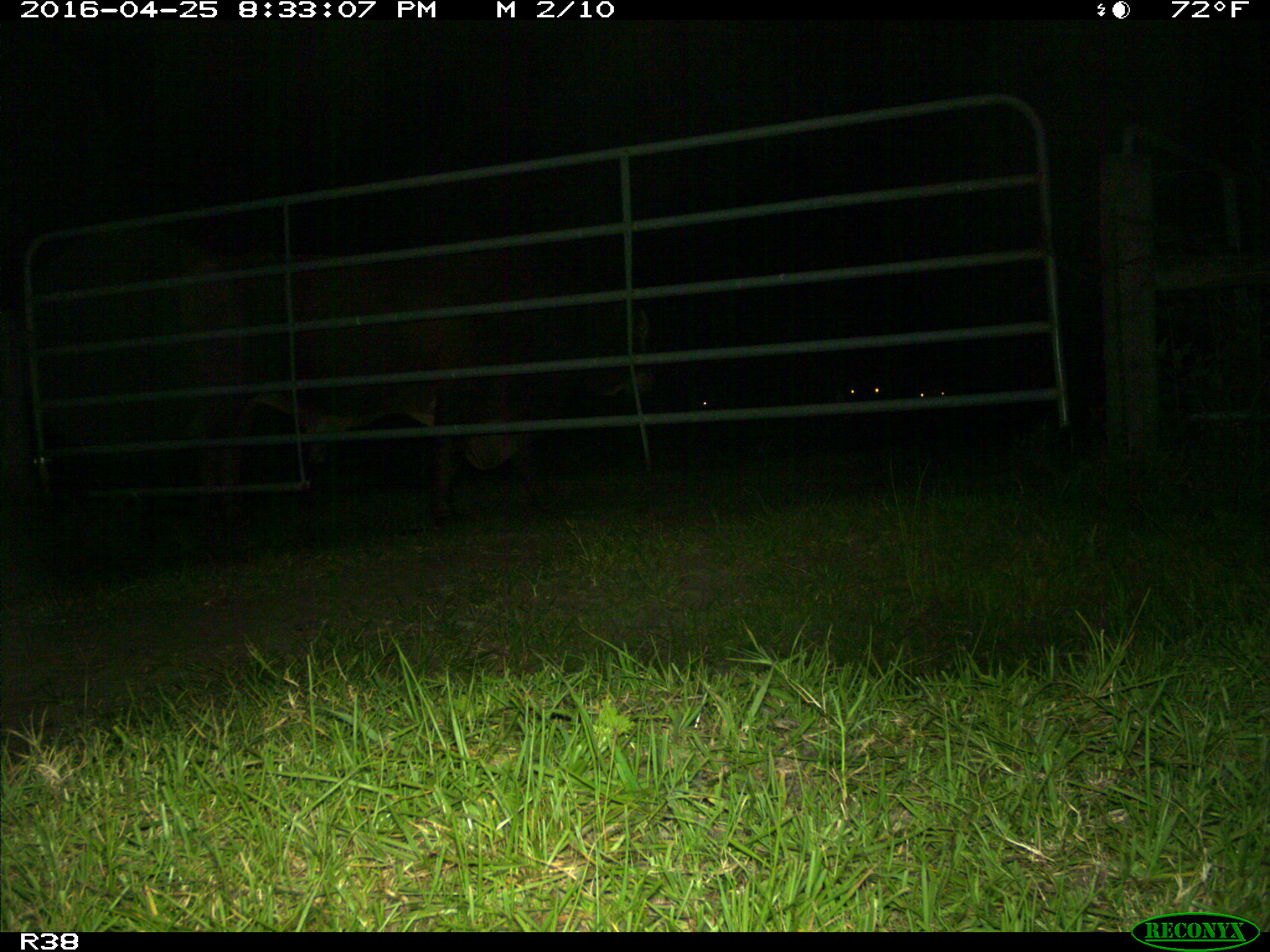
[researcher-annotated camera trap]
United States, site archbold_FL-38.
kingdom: Animalia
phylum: Chordata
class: Mammalia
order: Artiodactyla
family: Bovidae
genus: Bos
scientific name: Bos taurus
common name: domestic cow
Bos taurus (domestic cow).